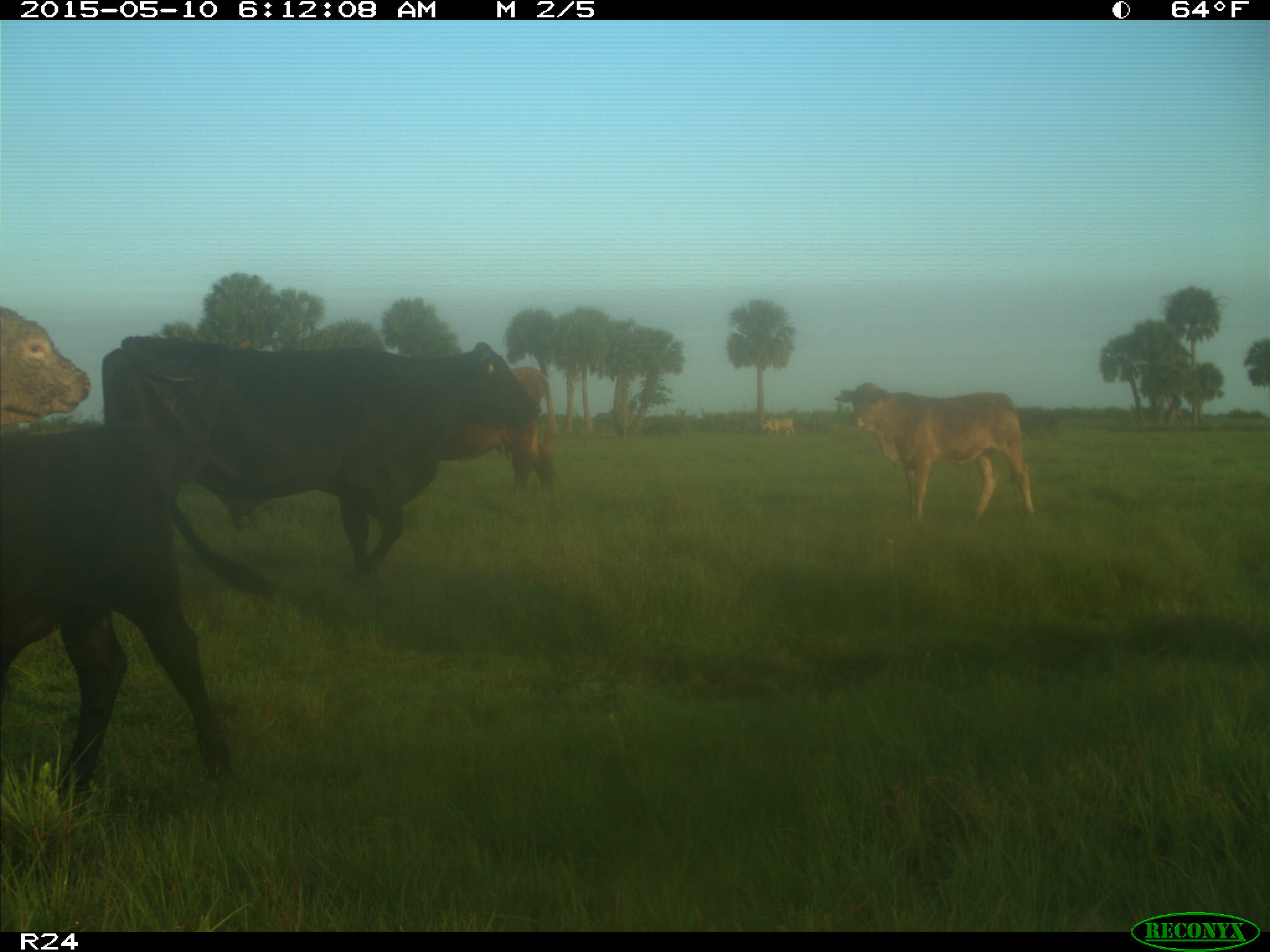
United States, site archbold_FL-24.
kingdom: Animalia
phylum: Chordata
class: Mammalia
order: Artiodactyla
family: Bovidae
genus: Bos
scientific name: Bos taurus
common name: domestic cow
Bos taurus (domestic cow).